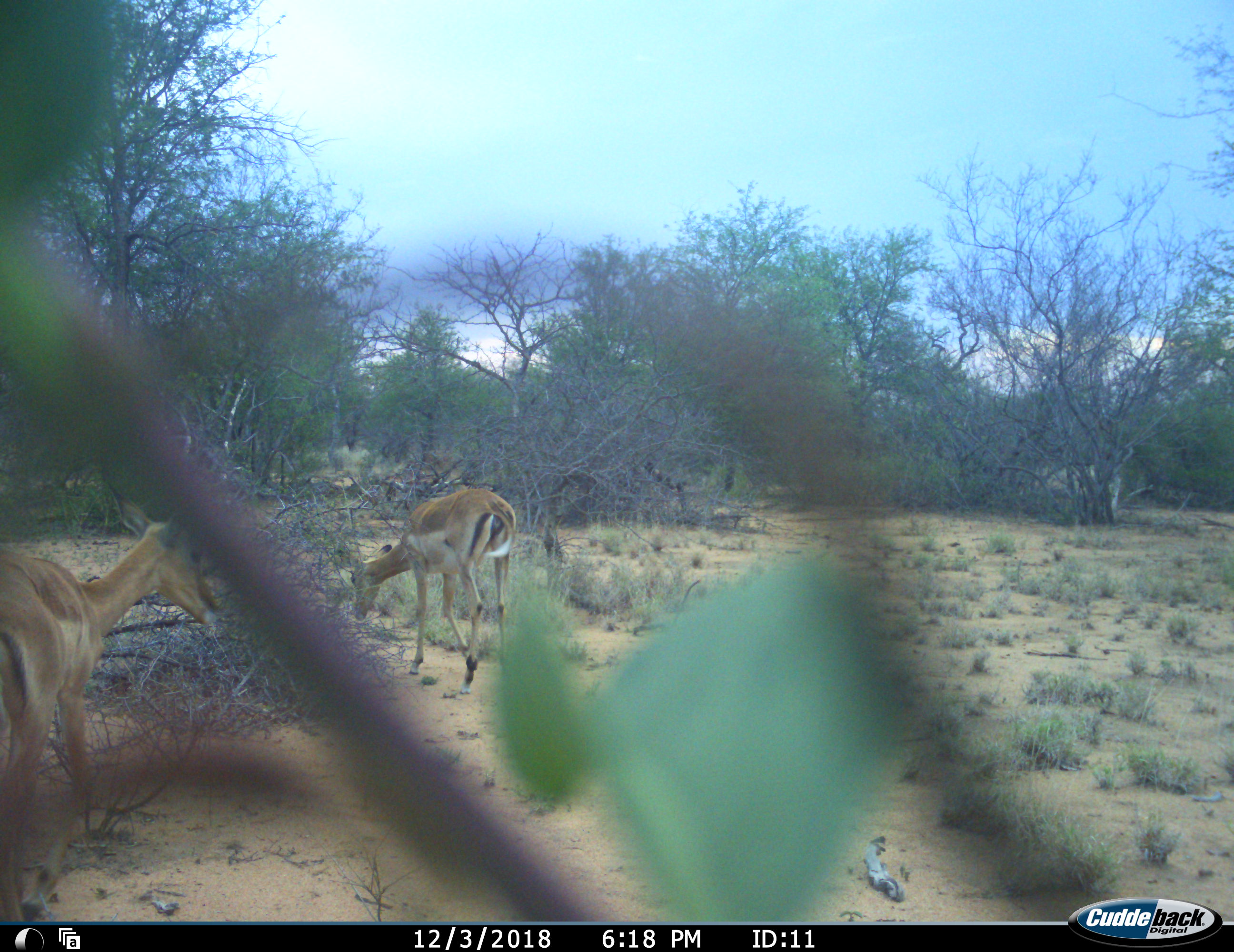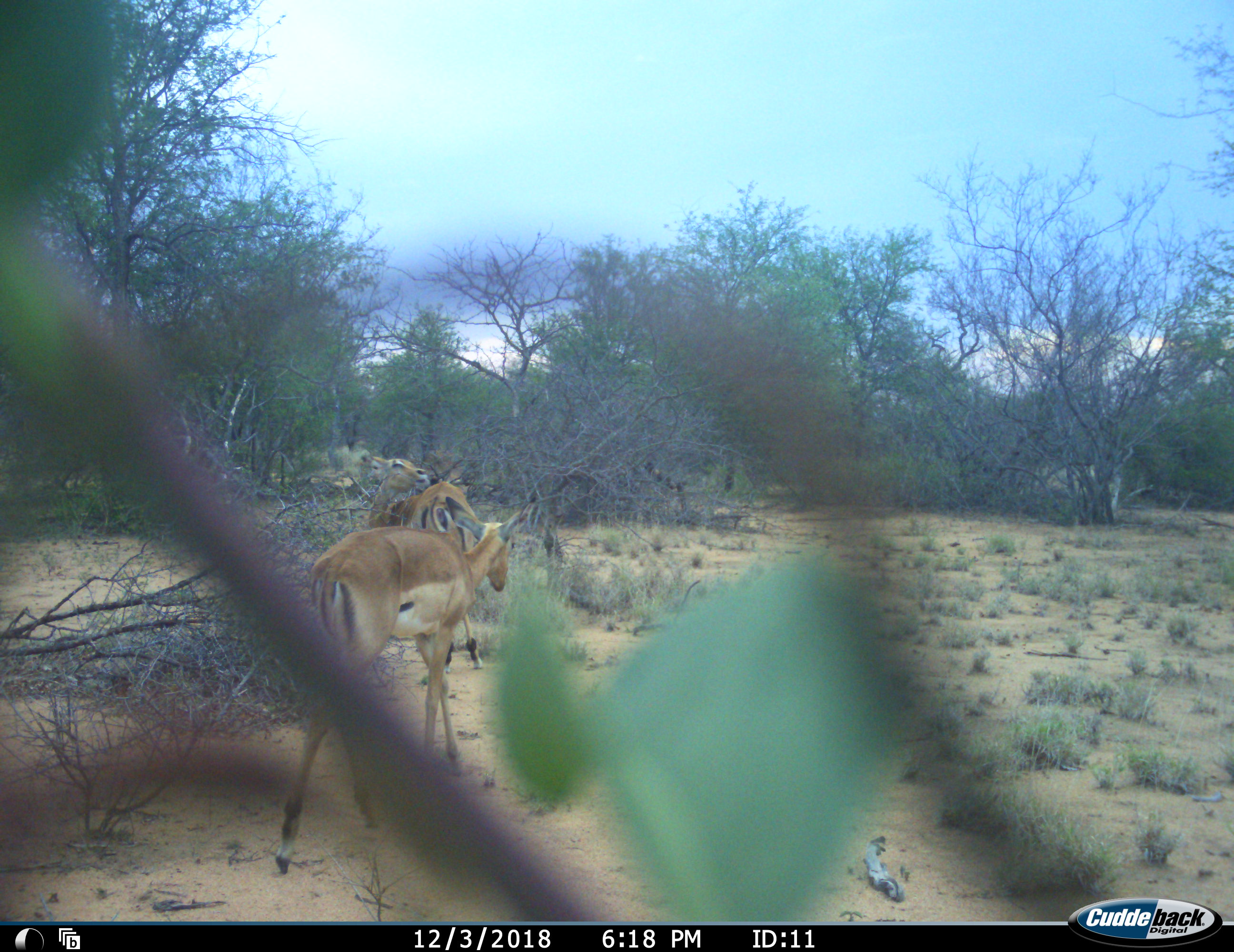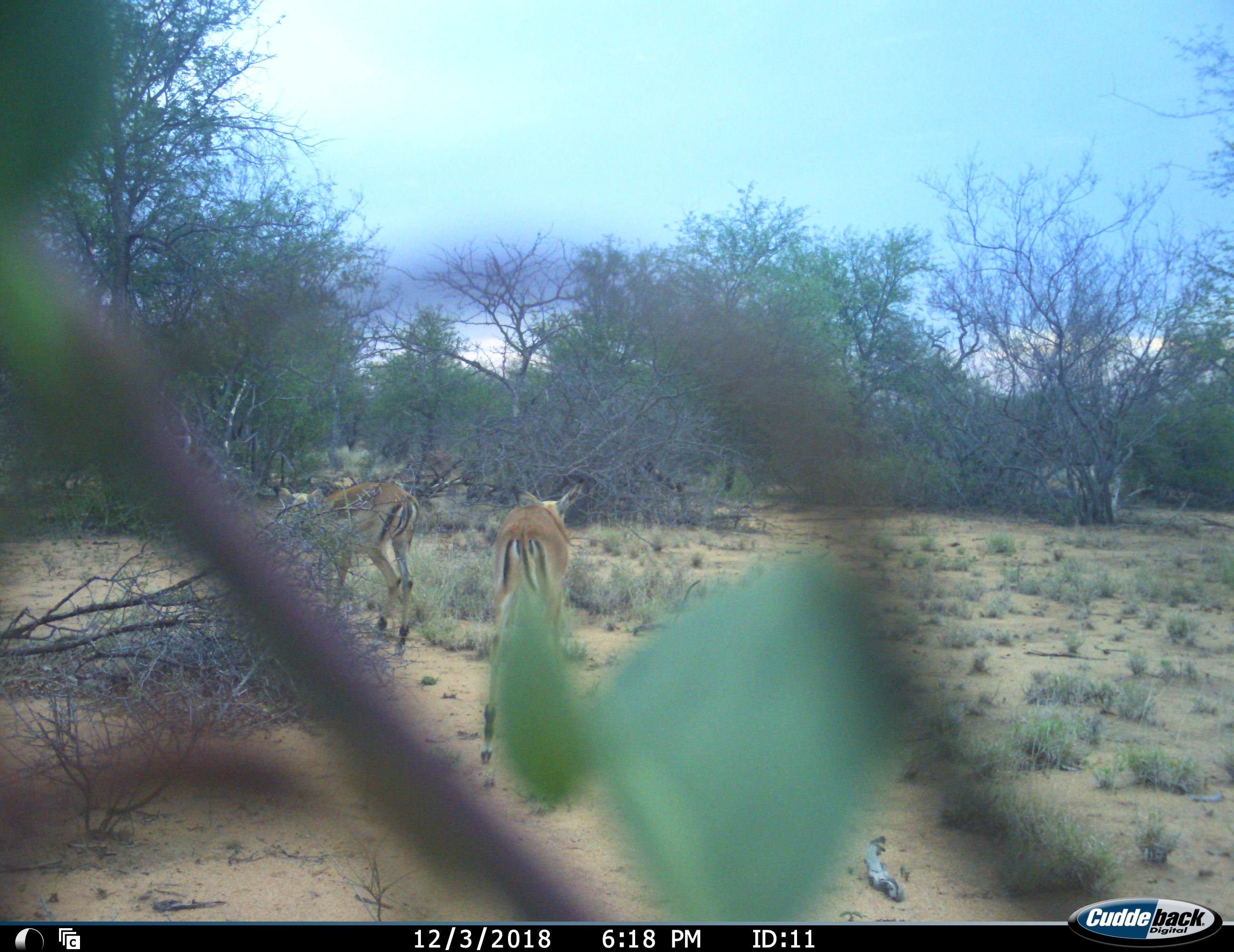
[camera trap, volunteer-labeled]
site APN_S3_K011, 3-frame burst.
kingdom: Animalia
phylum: Chordata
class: Mammalia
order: Artiodactyla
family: Bovidae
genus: Aepyceros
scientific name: Aepyceros melampus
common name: impala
Impala (Aepyceros melampus), count 2. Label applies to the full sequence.